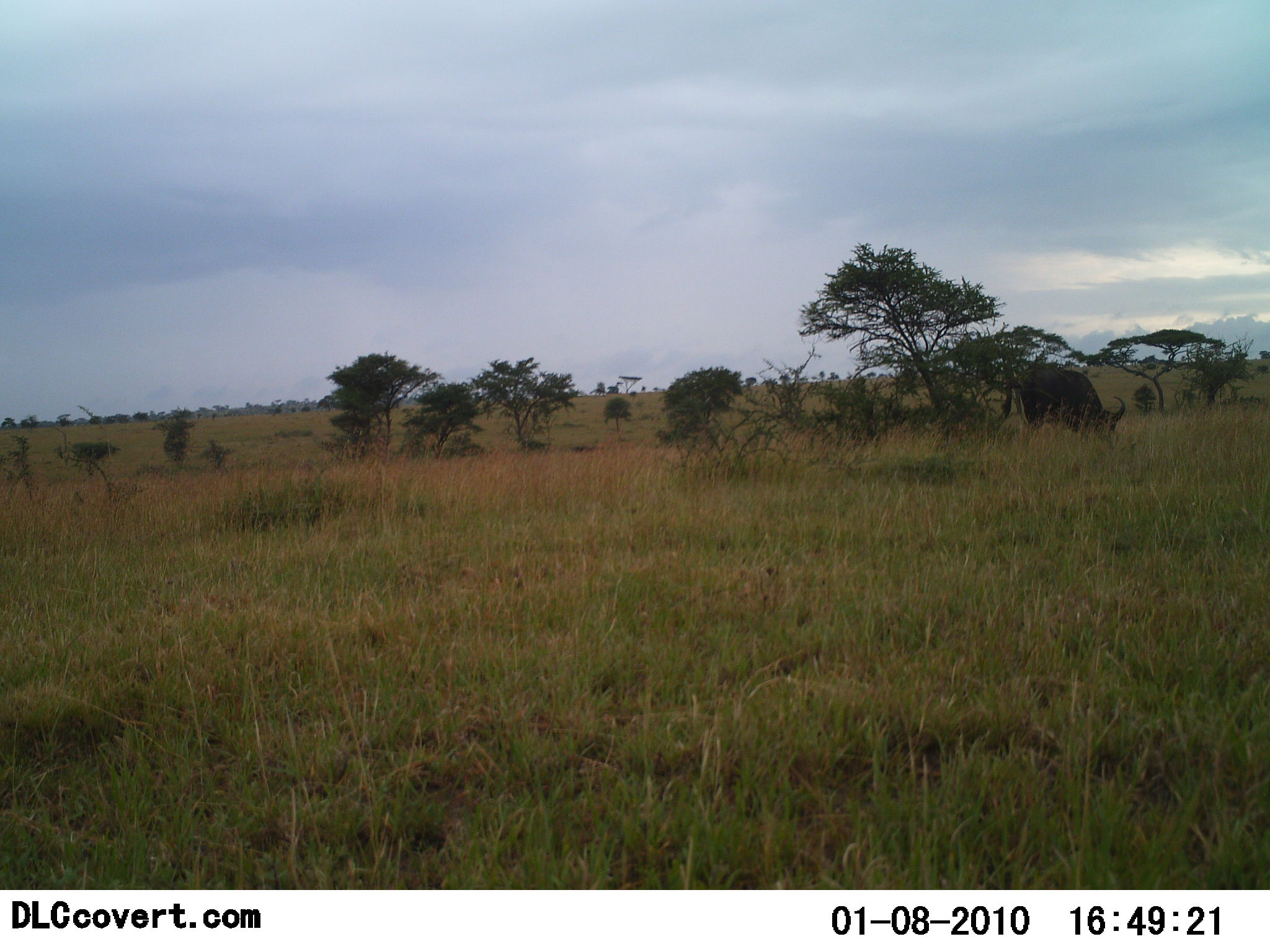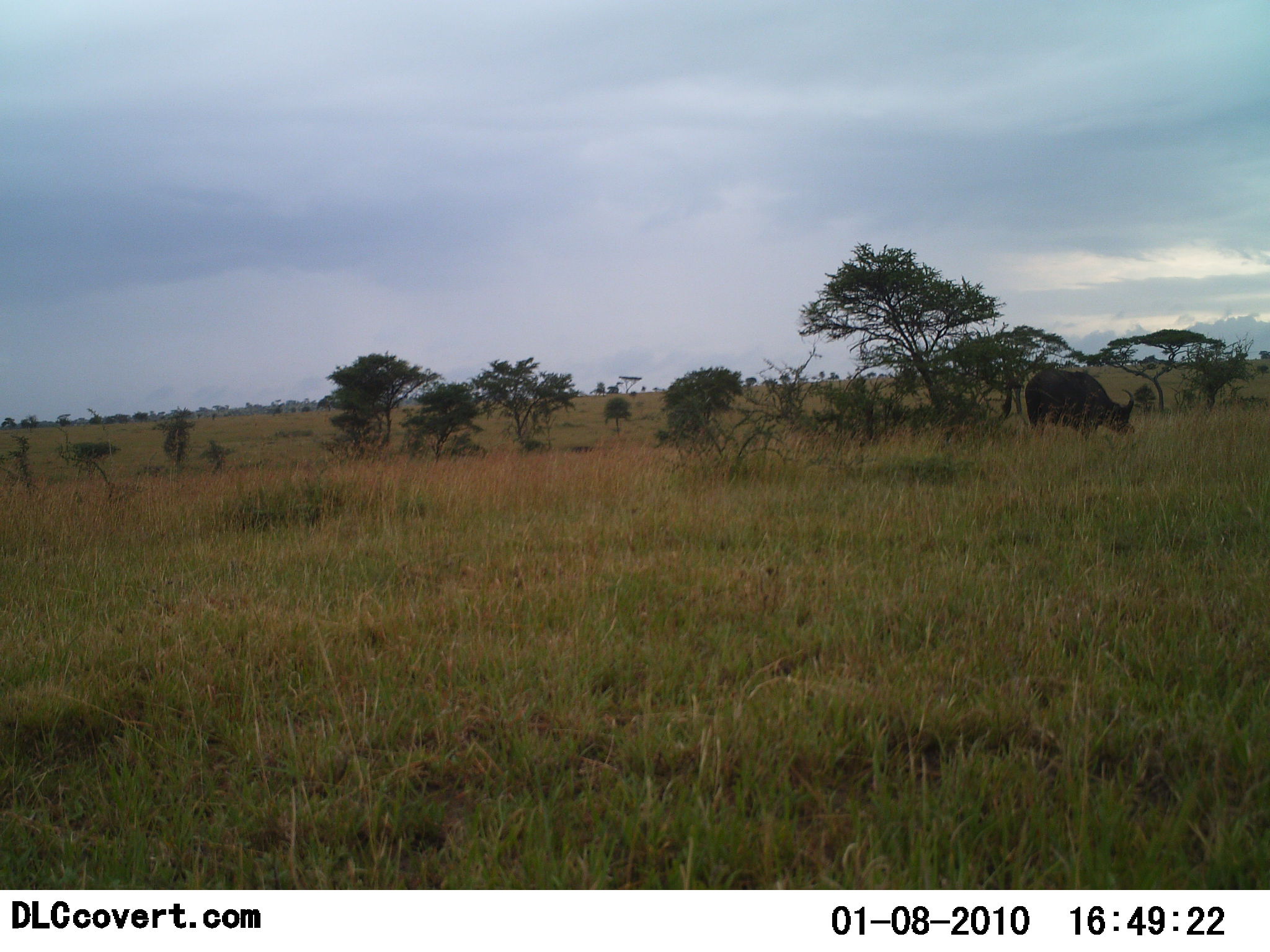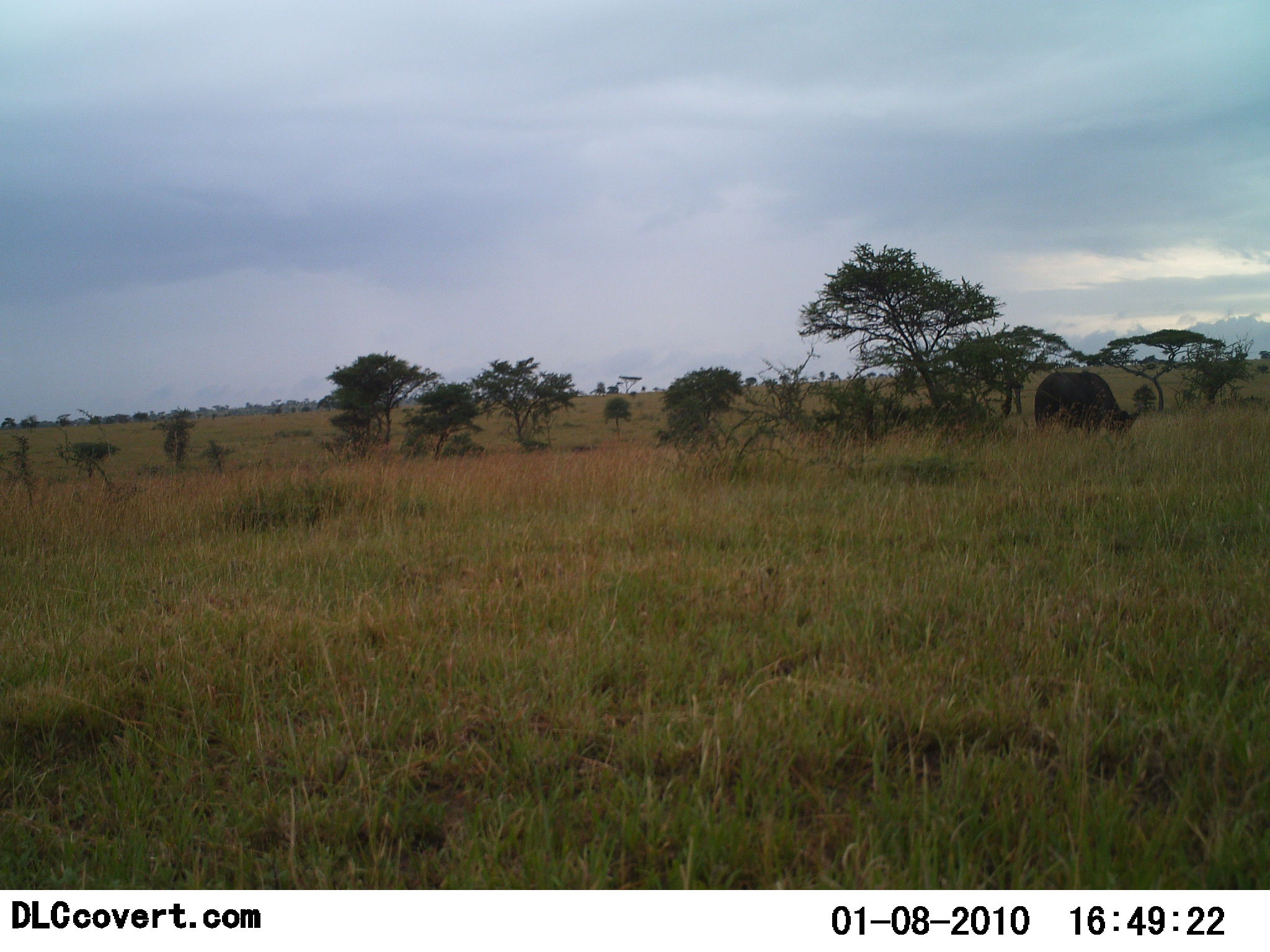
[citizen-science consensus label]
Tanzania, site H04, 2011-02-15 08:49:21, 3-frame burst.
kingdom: Animalia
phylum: Chordata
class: Mammalia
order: Artiodactyla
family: Bovidae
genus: Syncerus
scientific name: Syncerus caffer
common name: cape buffalo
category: buffalo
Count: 1.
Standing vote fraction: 10%.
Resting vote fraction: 0%.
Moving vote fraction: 10%.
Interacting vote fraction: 0%.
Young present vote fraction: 0%.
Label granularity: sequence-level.